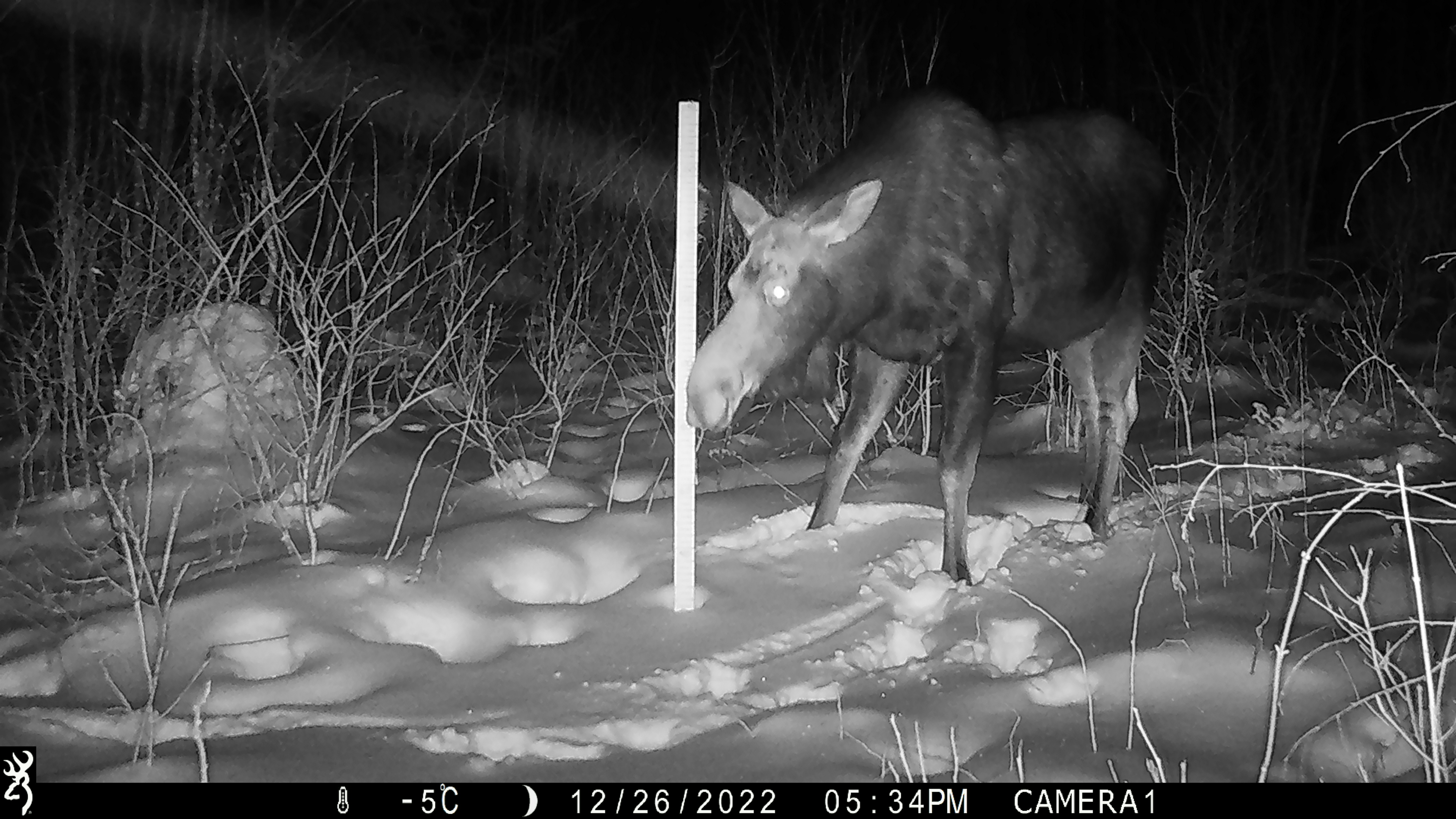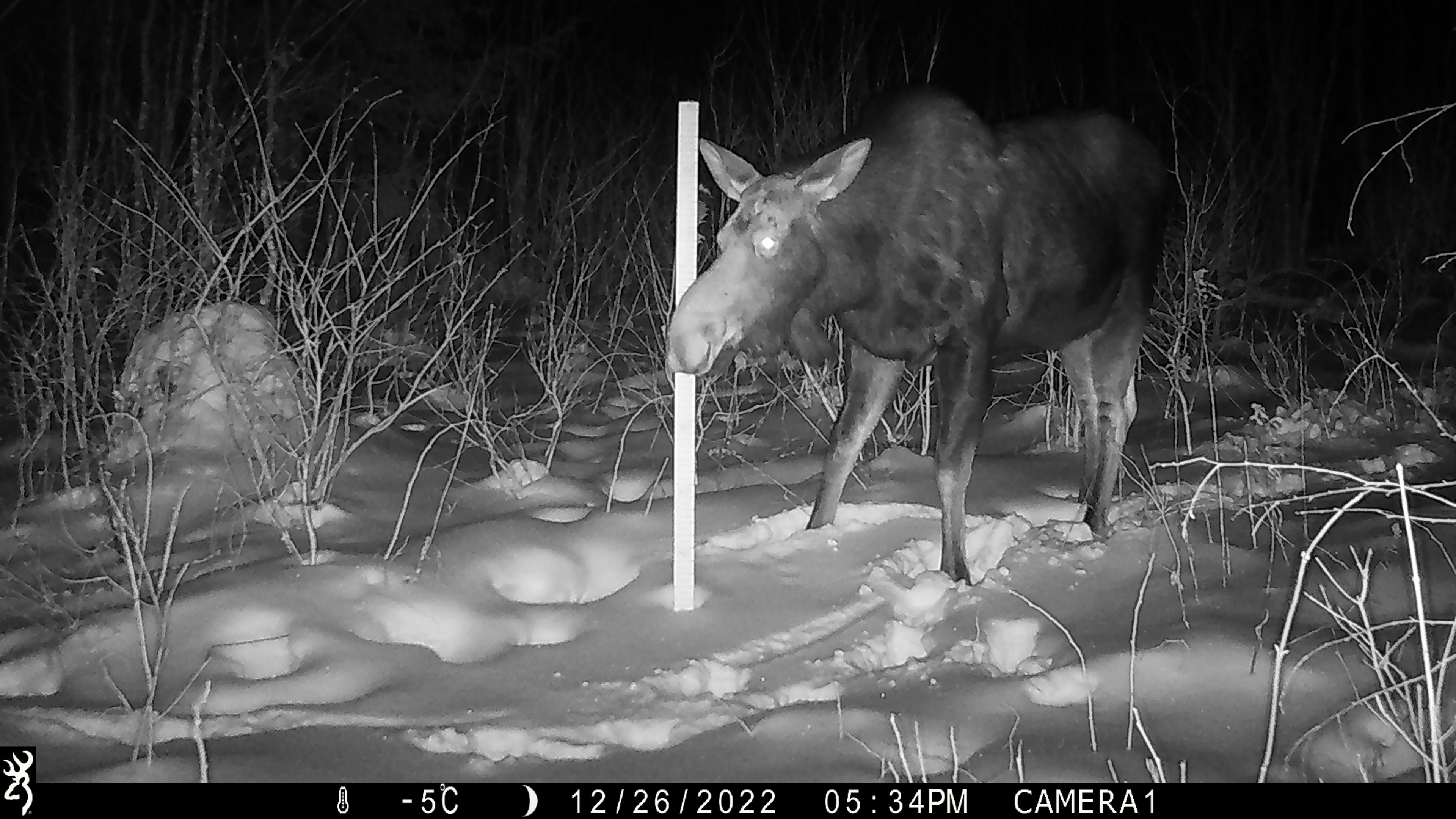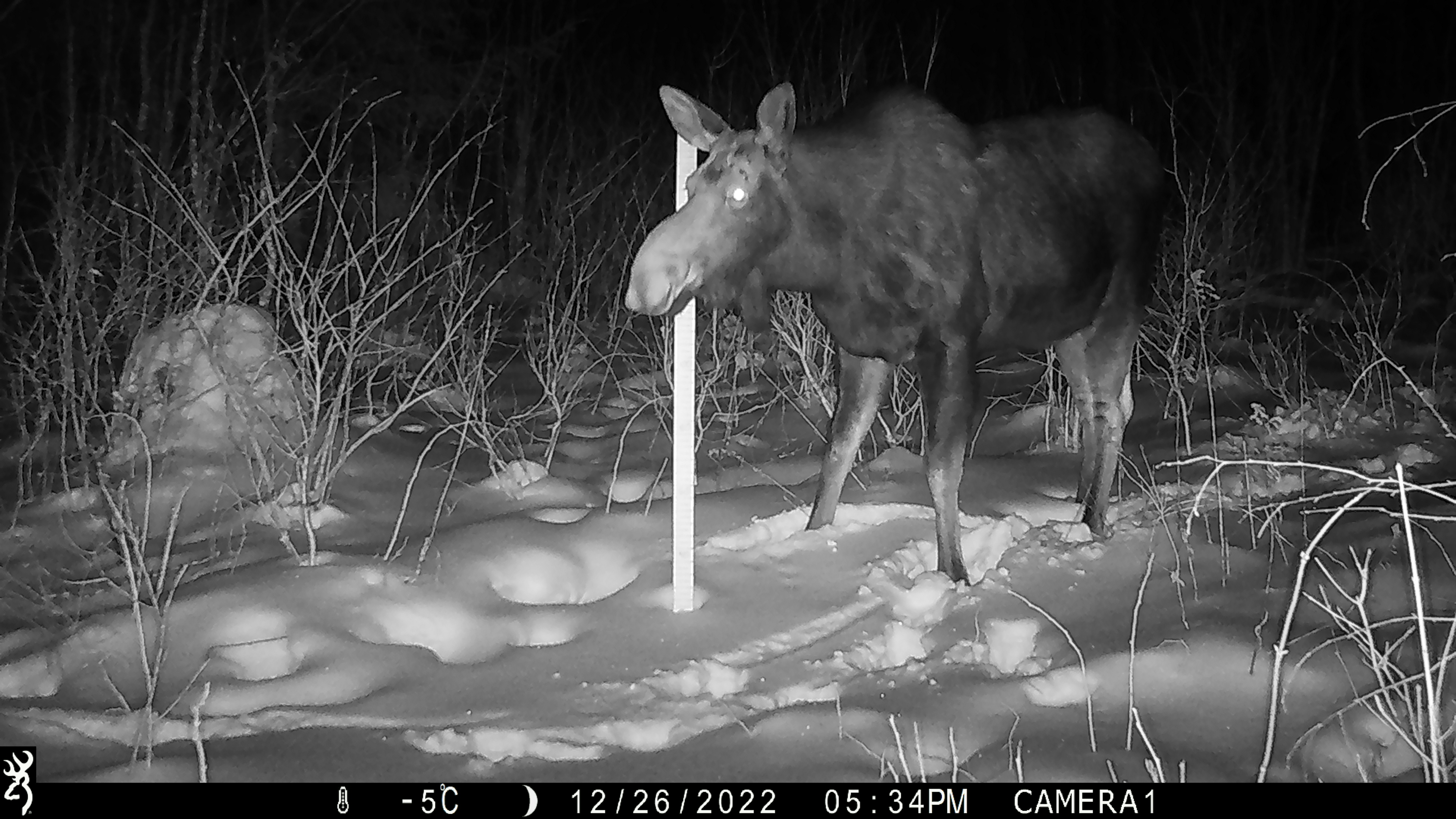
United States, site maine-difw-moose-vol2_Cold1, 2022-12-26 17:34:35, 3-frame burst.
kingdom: Animalia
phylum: Chordata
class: Mammalia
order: Artiodactyla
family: Cervidae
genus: Alces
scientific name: Alces alces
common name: moose